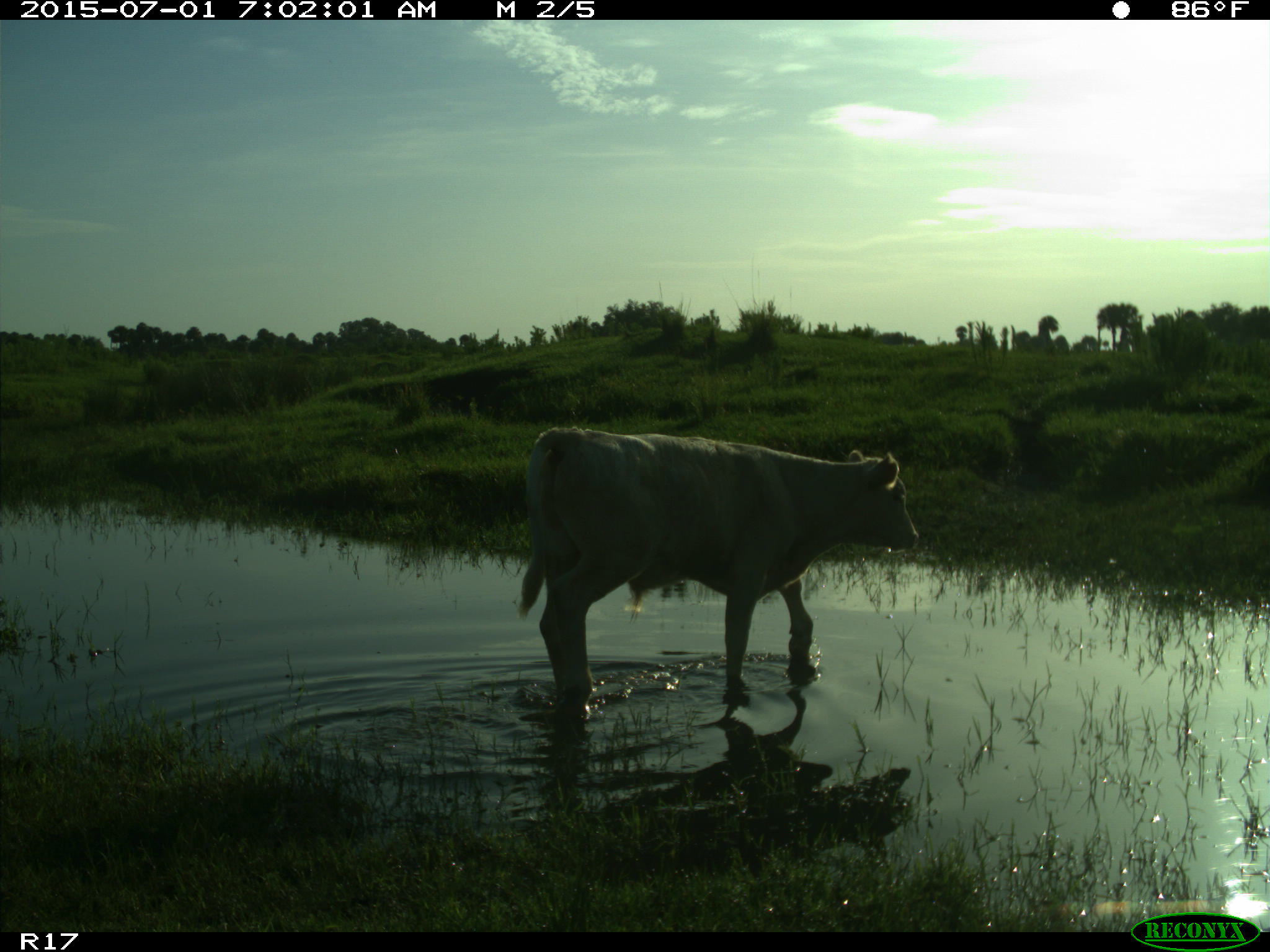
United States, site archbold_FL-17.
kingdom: Animalia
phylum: Chordata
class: Mammalia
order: Artiodactyla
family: Bovidae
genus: Bos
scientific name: Bos taurus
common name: domestic cow